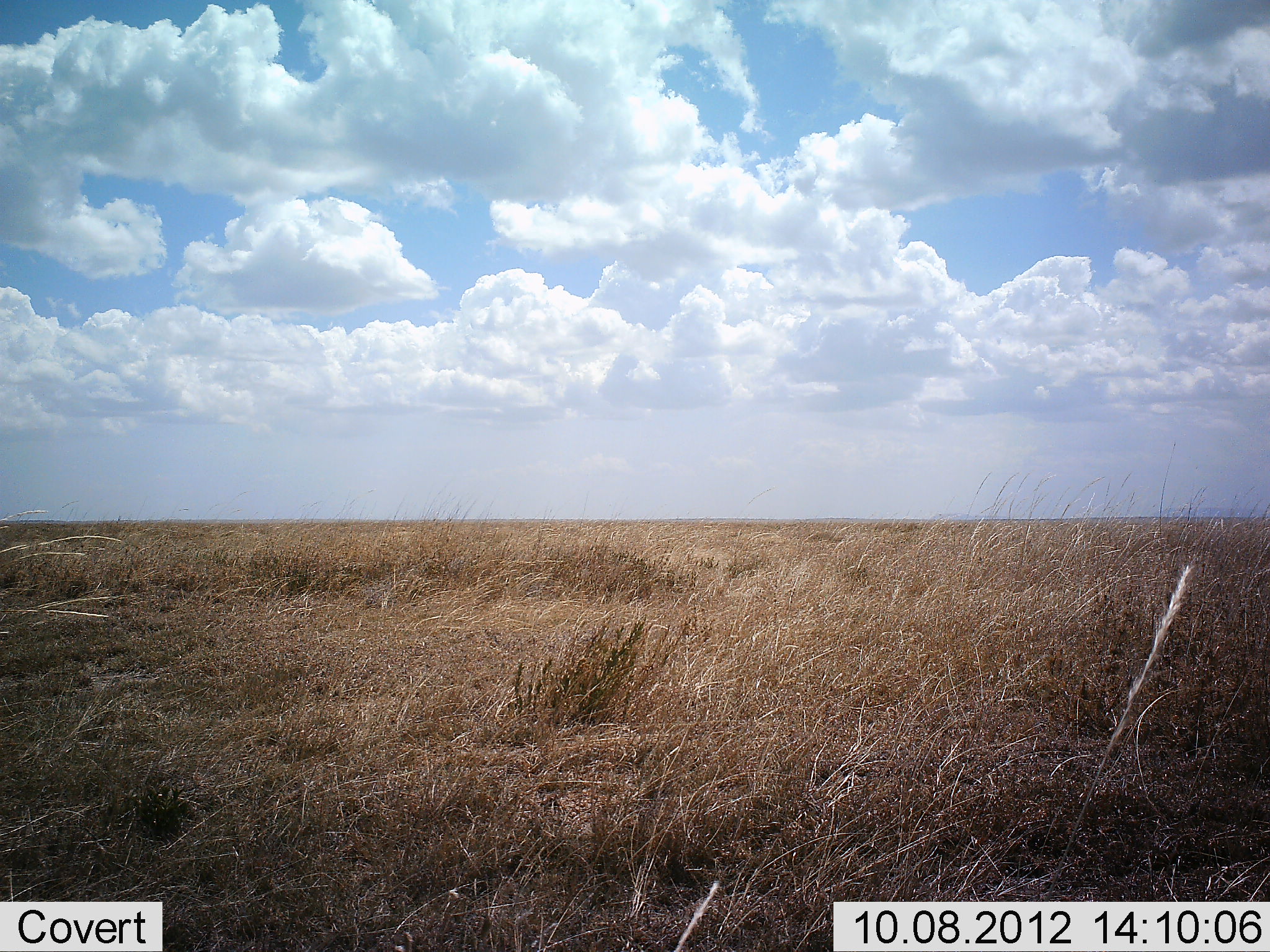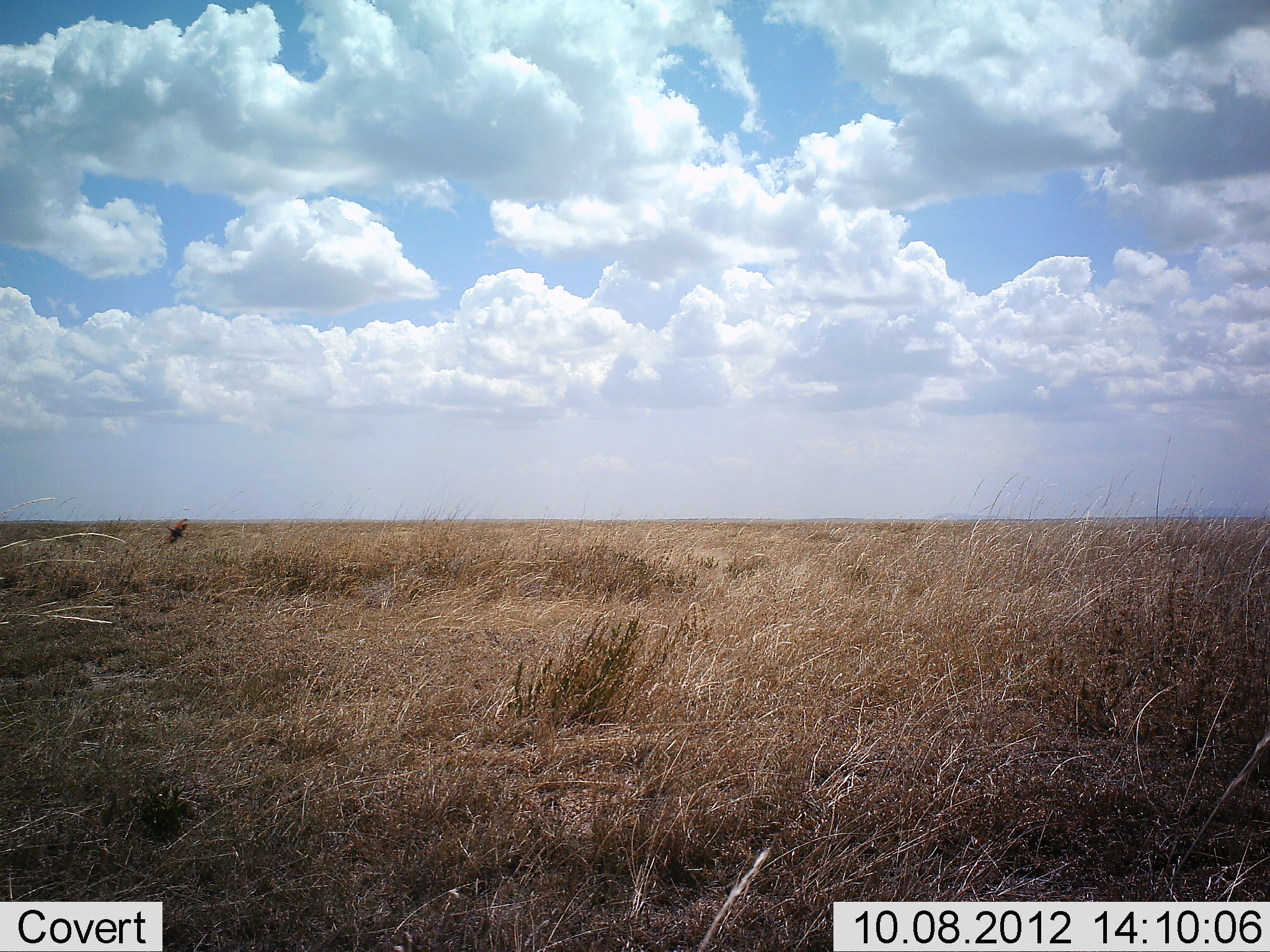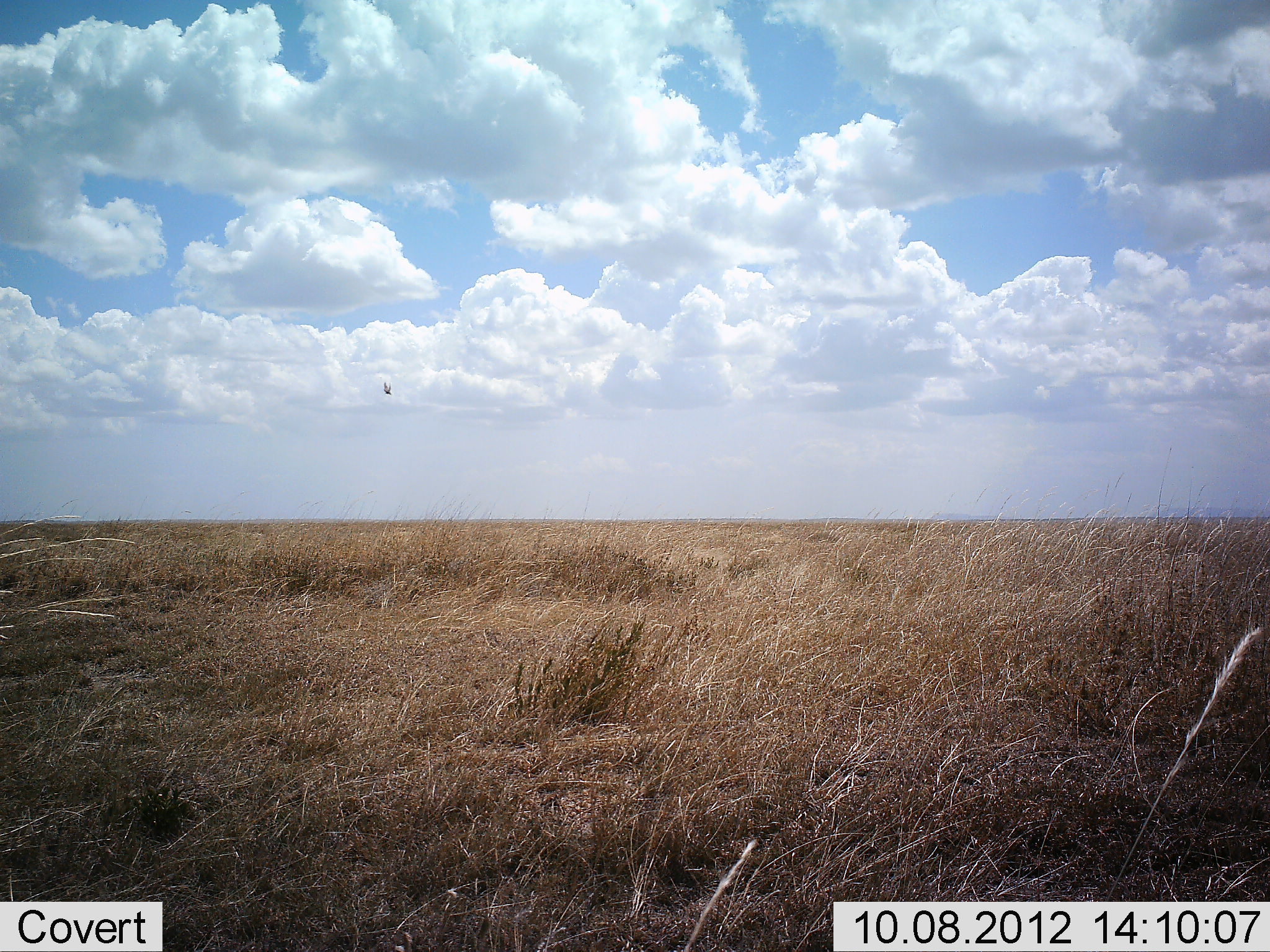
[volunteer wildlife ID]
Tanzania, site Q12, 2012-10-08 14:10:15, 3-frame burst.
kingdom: Animalia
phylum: Chordata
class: Aves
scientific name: Aves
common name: bird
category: otherbird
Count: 1.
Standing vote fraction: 0%.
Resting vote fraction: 0%.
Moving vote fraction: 100%.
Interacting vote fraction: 10%.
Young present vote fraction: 0%.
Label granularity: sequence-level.